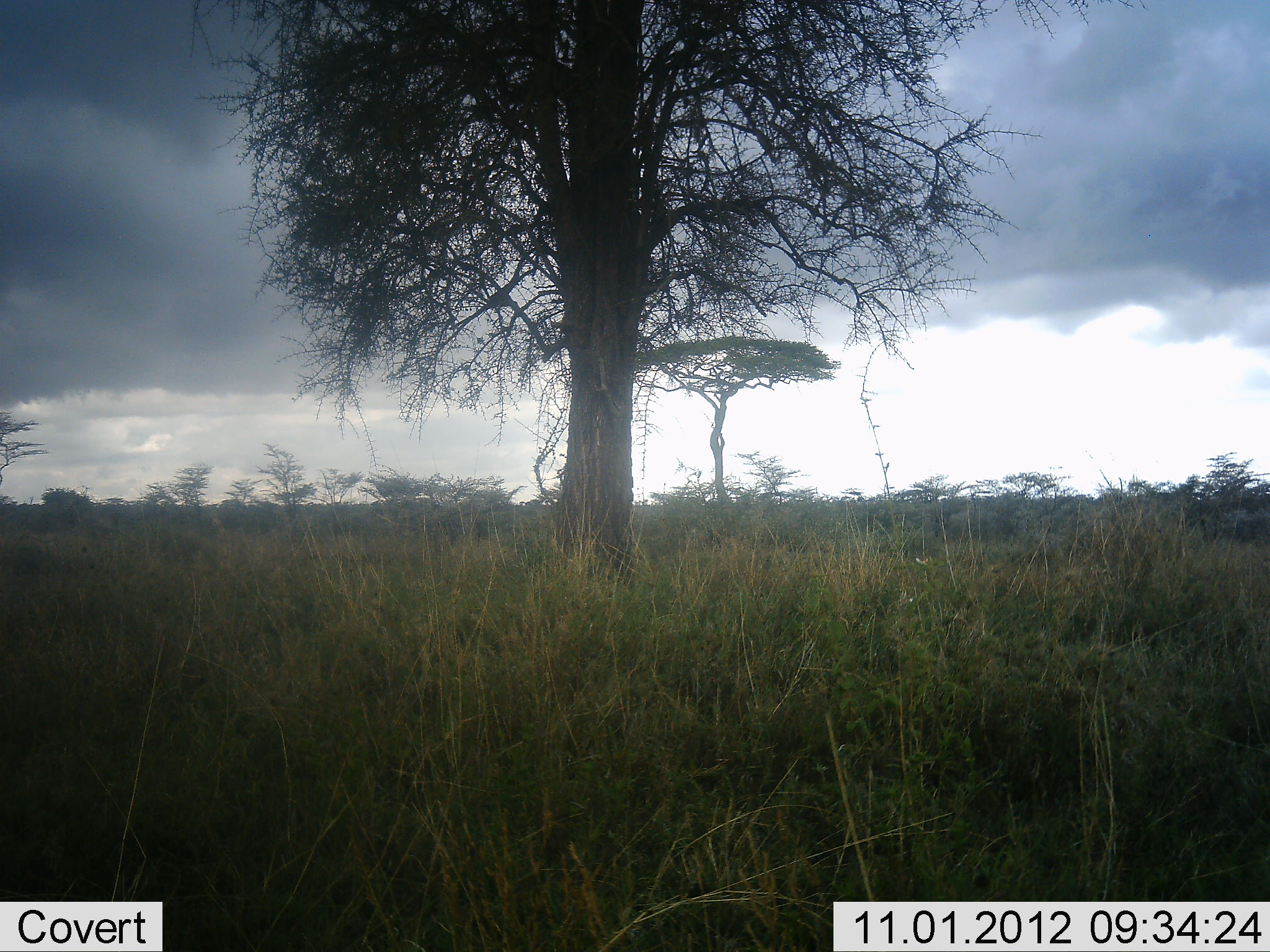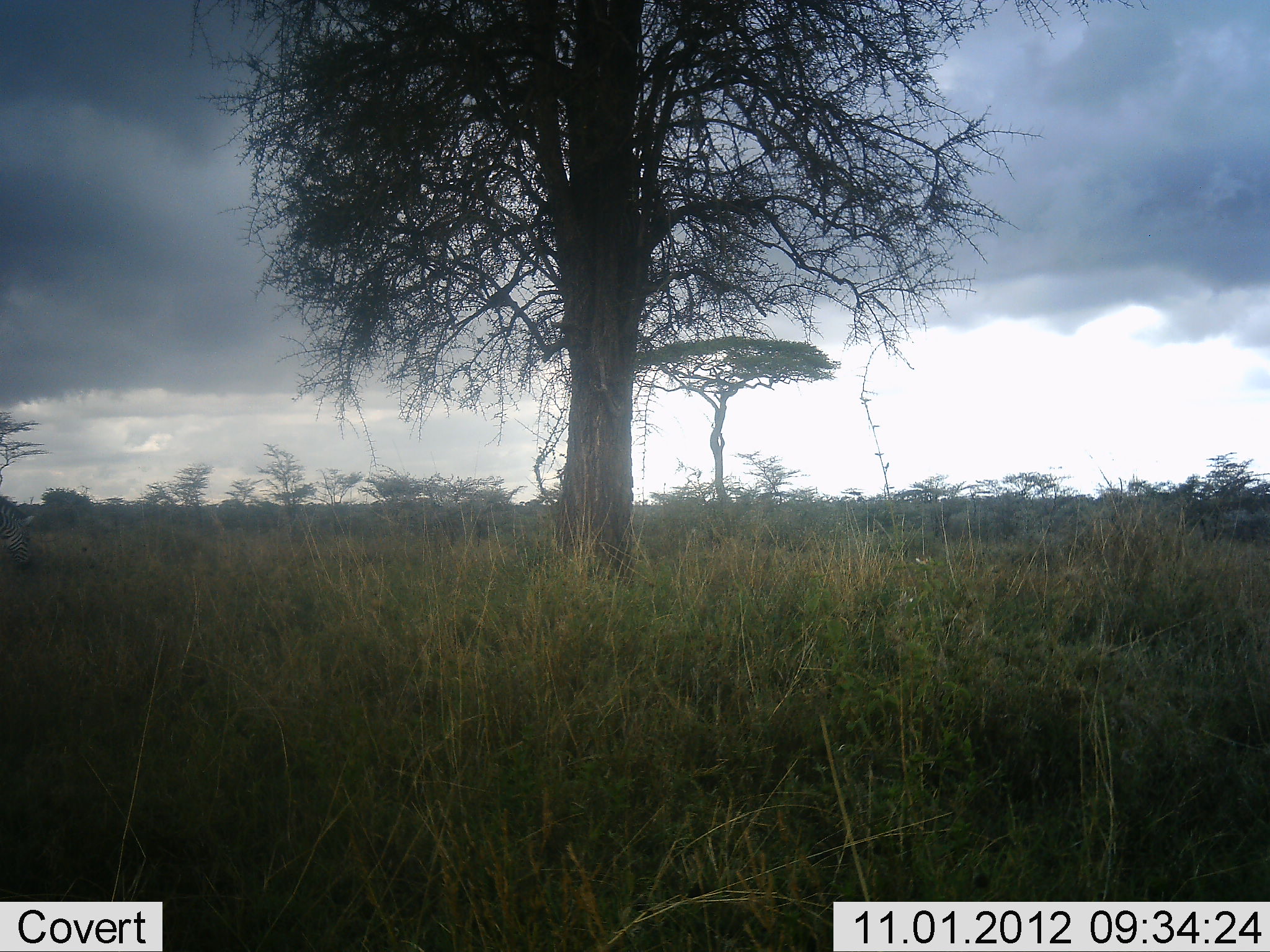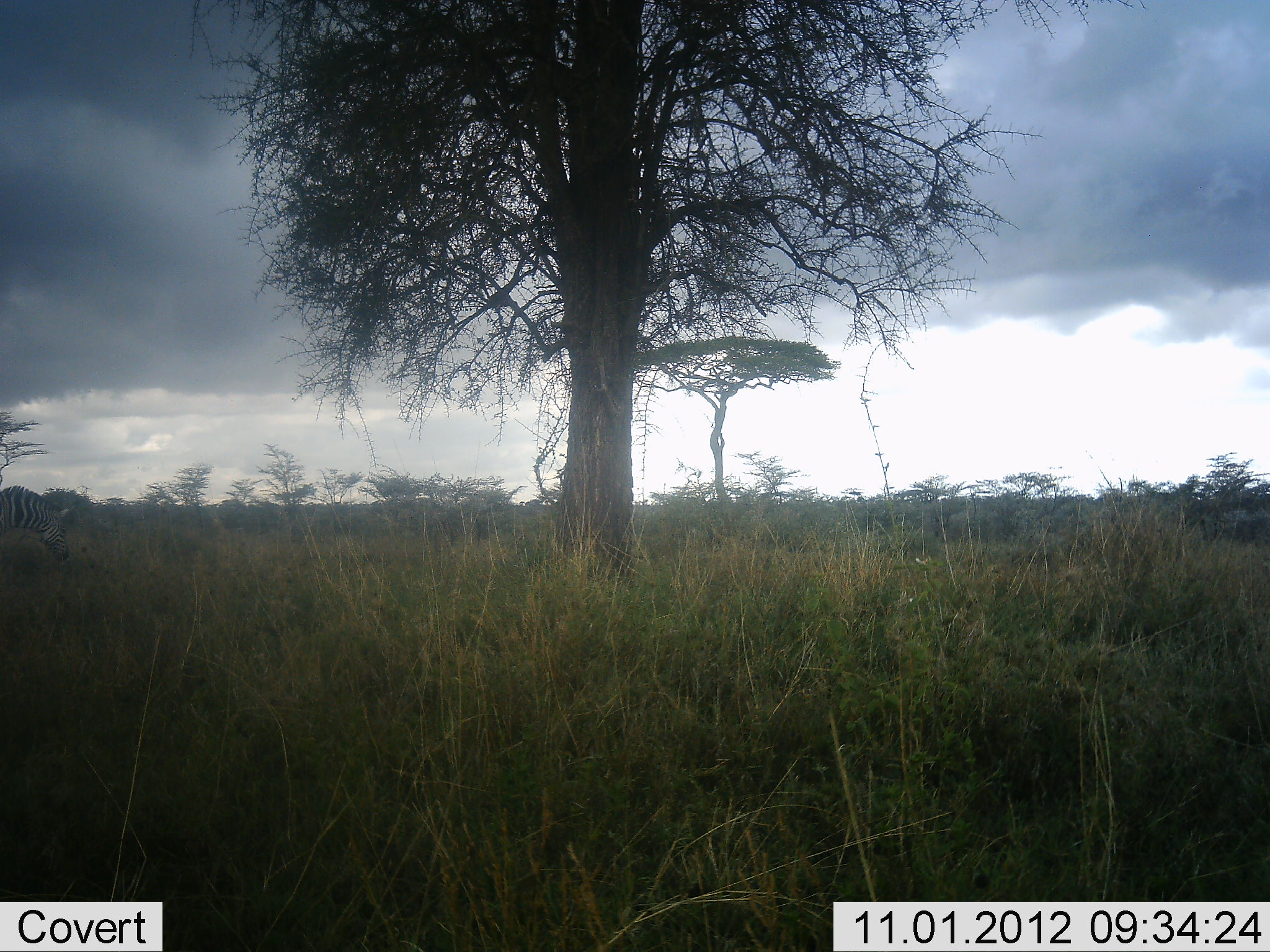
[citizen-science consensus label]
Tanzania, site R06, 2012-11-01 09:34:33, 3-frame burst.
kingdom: Animalia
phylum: Chordata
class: Mammalia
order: Perissodactyla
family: Equidae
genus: Equus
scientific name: Equus quagga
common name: plains zebra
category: zebra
Zebra (plains zebra) (Equus quagga), count 1. Behavior (volunteer vote fractions): standing 0%, resting 0%, moving 100%, interacting 0%. Young present (vote fraction): 0%. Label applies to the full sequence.